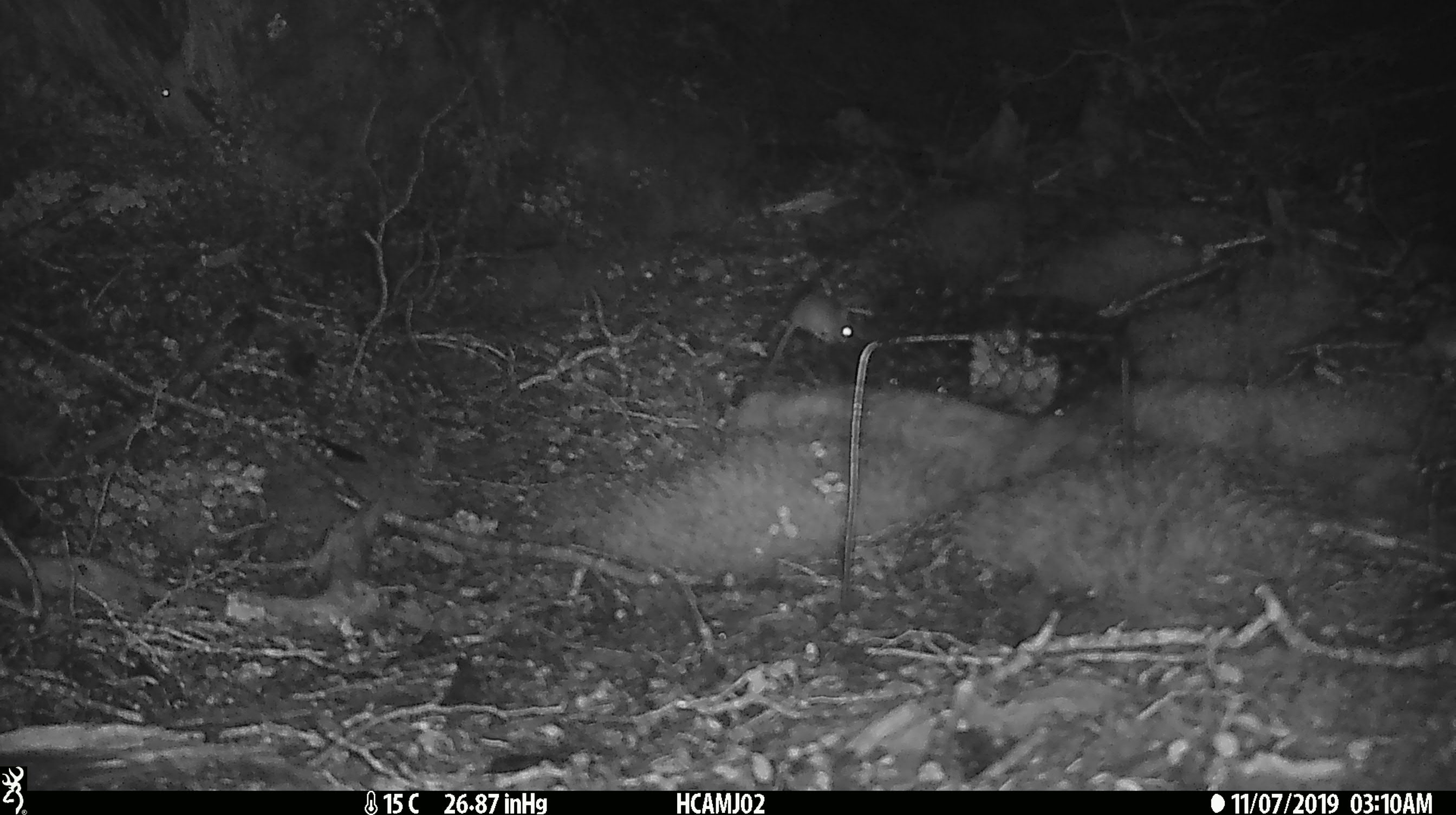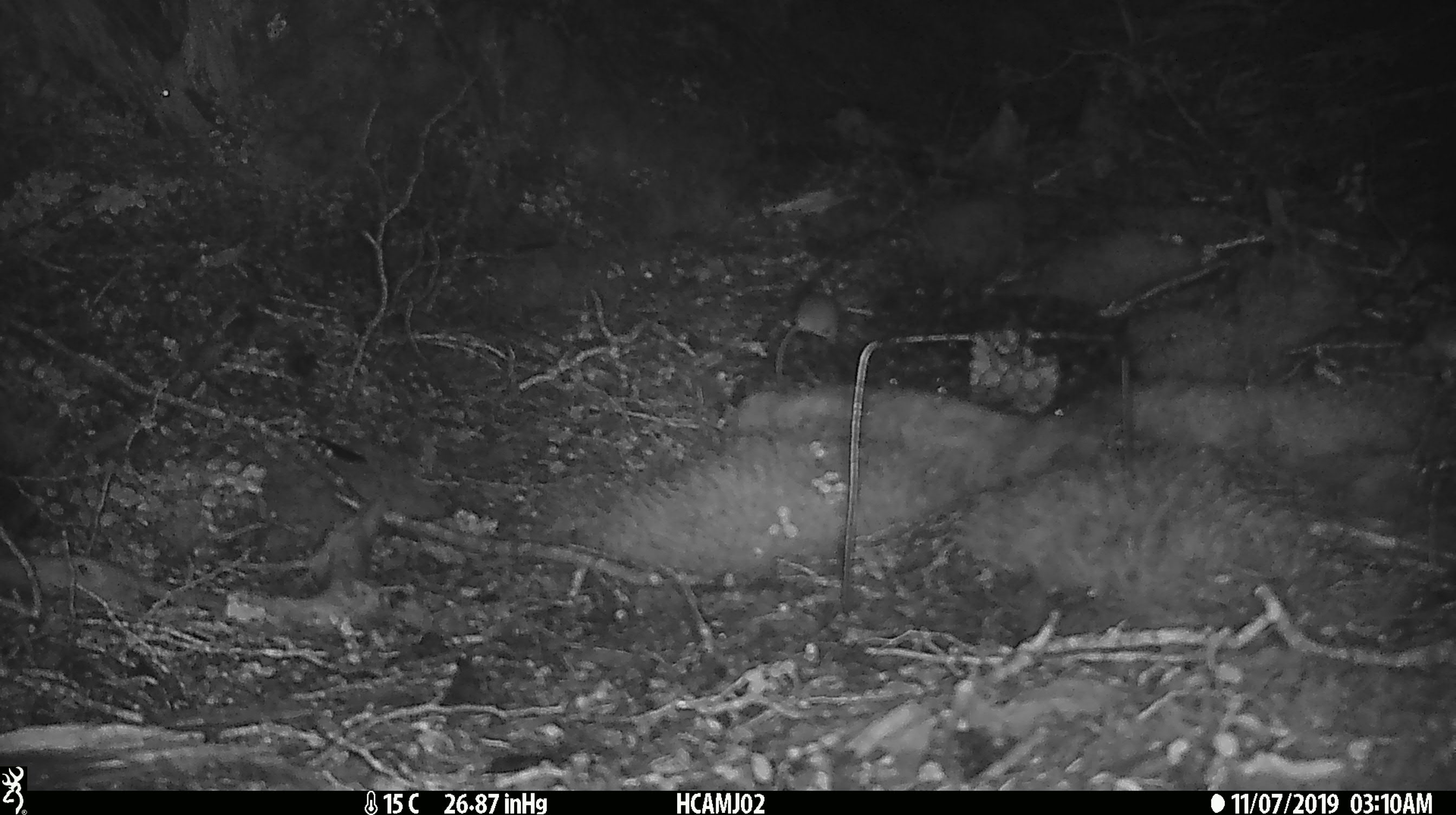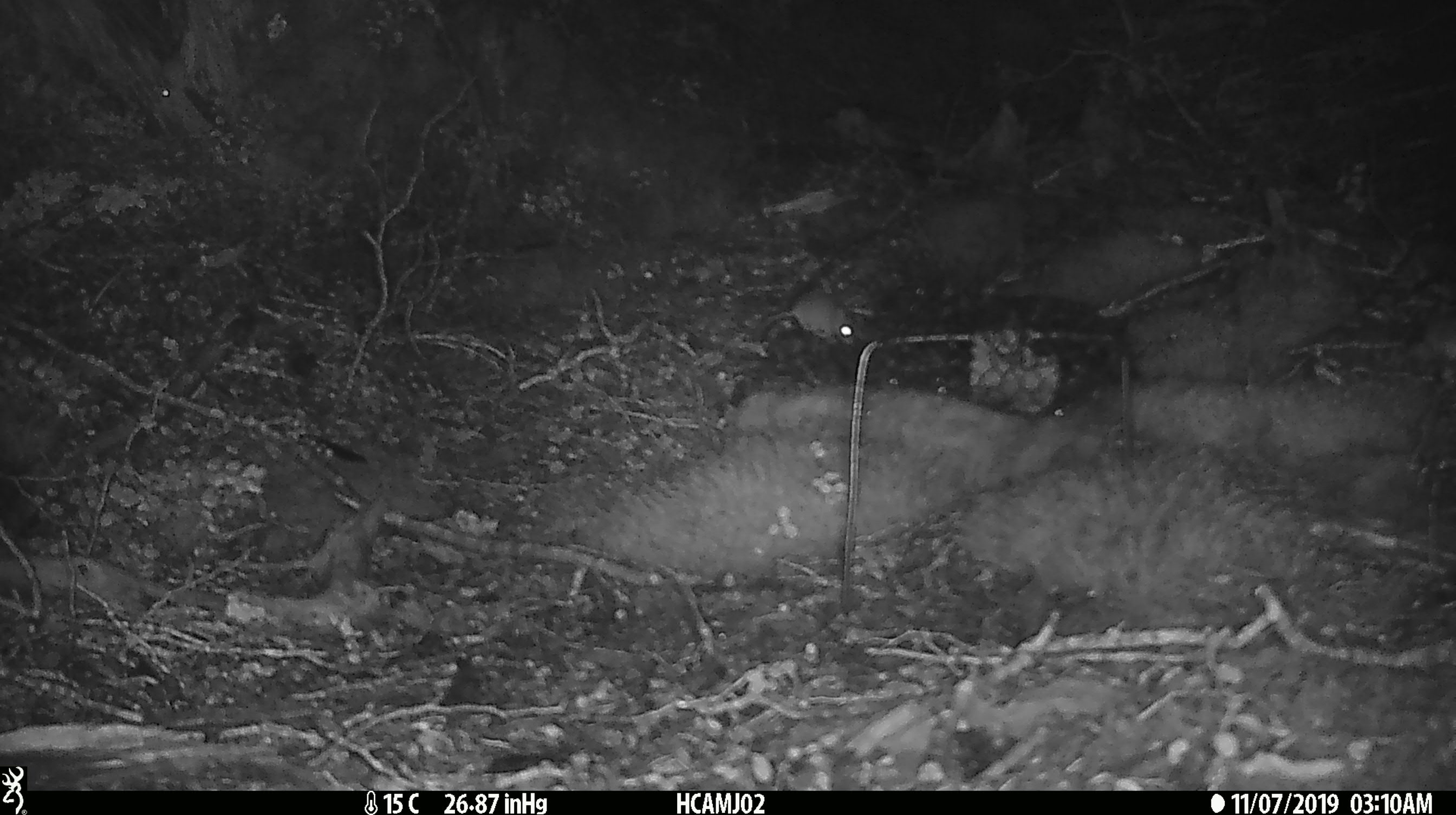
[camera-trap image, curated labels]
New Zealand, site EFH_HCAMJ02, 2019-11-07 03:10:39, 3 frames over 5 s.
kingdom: Animalia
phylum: Chordata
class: Mammalia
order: Rodentia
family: Muridae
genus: Mus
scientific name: Mus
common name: mouse